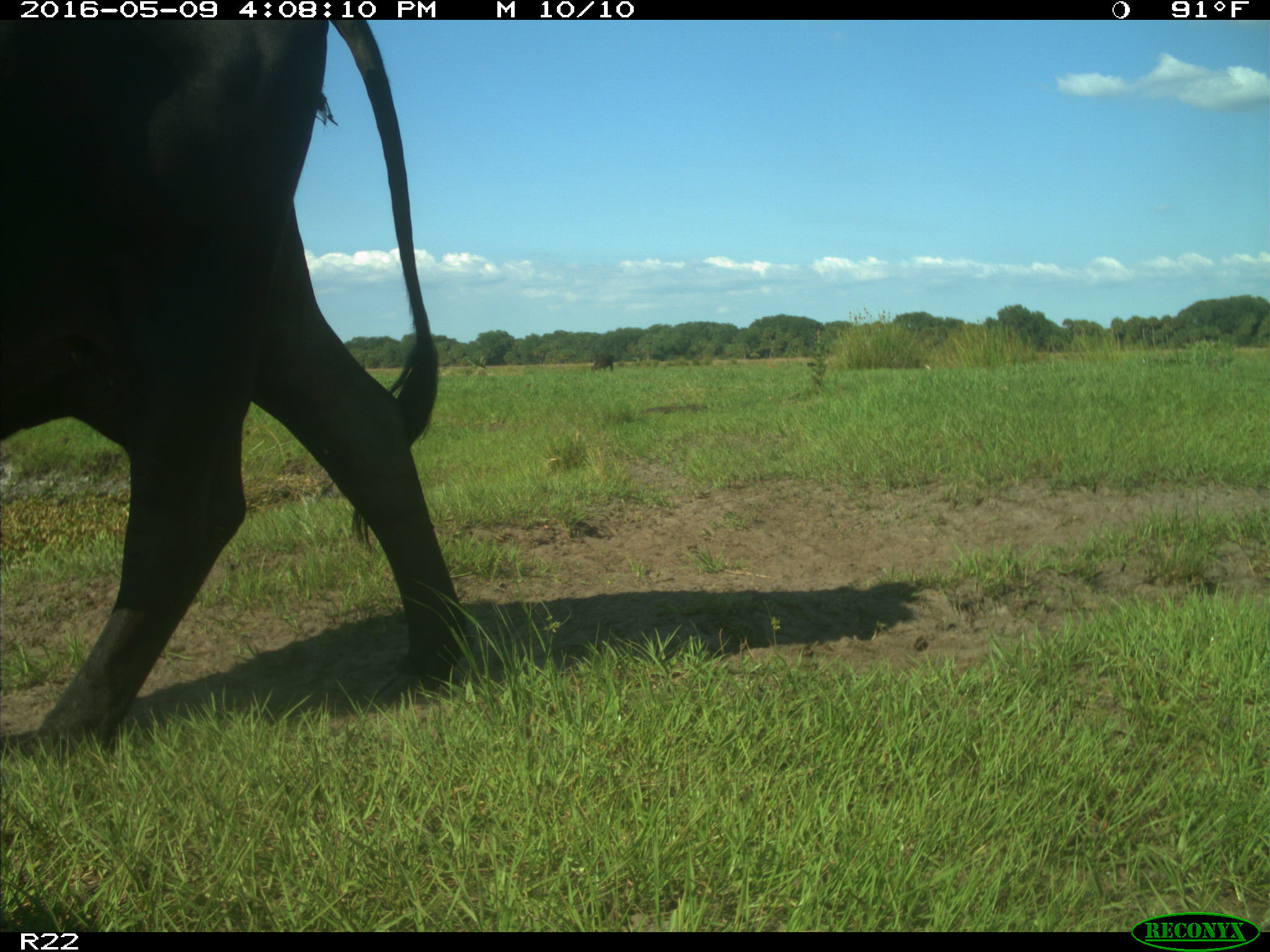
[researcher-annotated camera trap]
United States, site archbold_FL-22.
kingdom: Animalia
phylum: Chordata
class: Mammalia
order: Artiodactyla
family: Bovidae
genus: Bos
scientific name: Bos taurus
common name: domestic cow